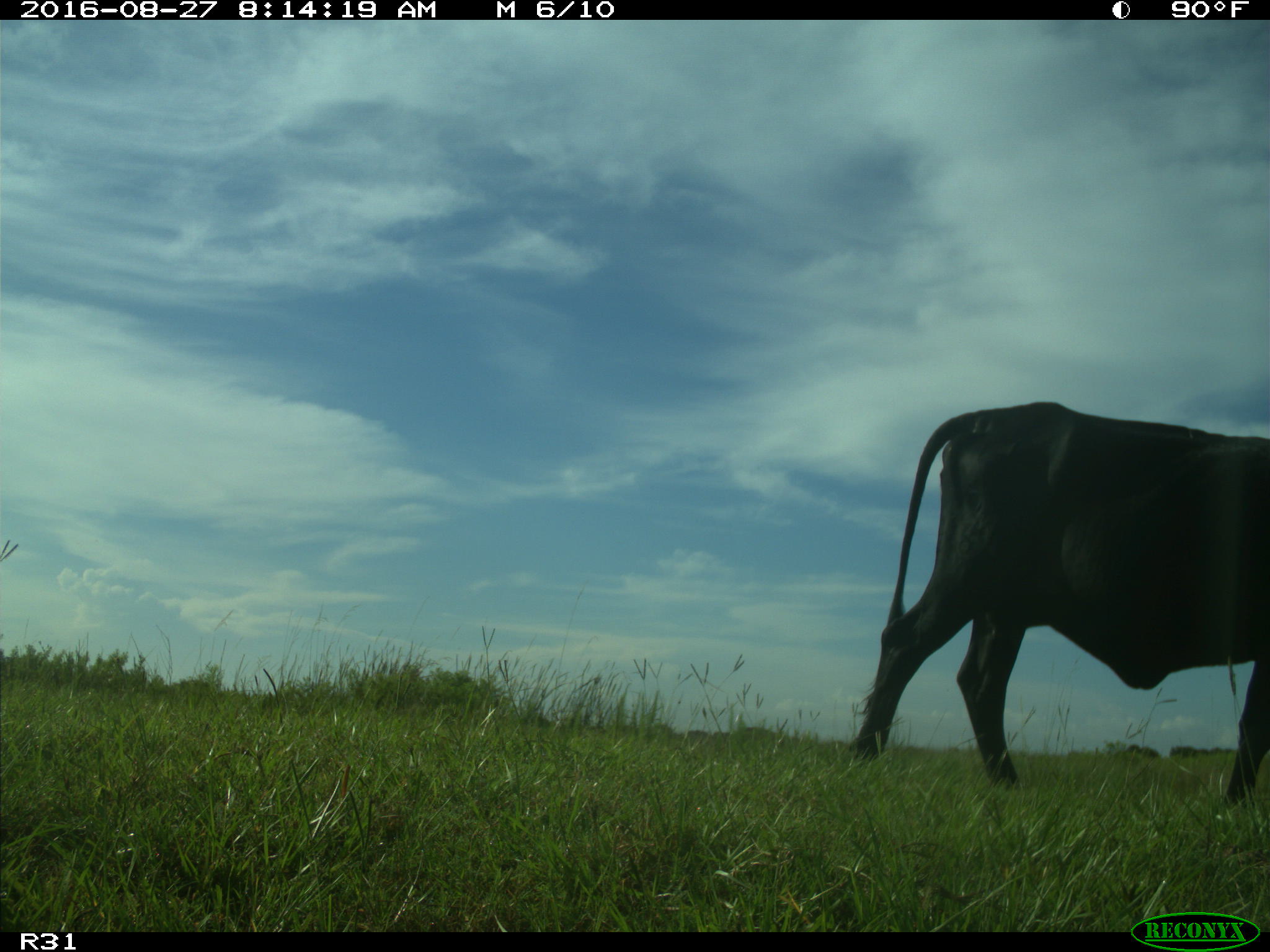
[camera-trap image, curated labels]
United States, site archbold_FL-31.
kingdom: Animalia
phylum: Chordata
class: Mammalia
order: Artiodactyla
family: Bovidae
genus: Bos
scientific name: Bos taurus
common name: domestic cow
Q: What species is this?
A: Bos taurus (domestic cow).